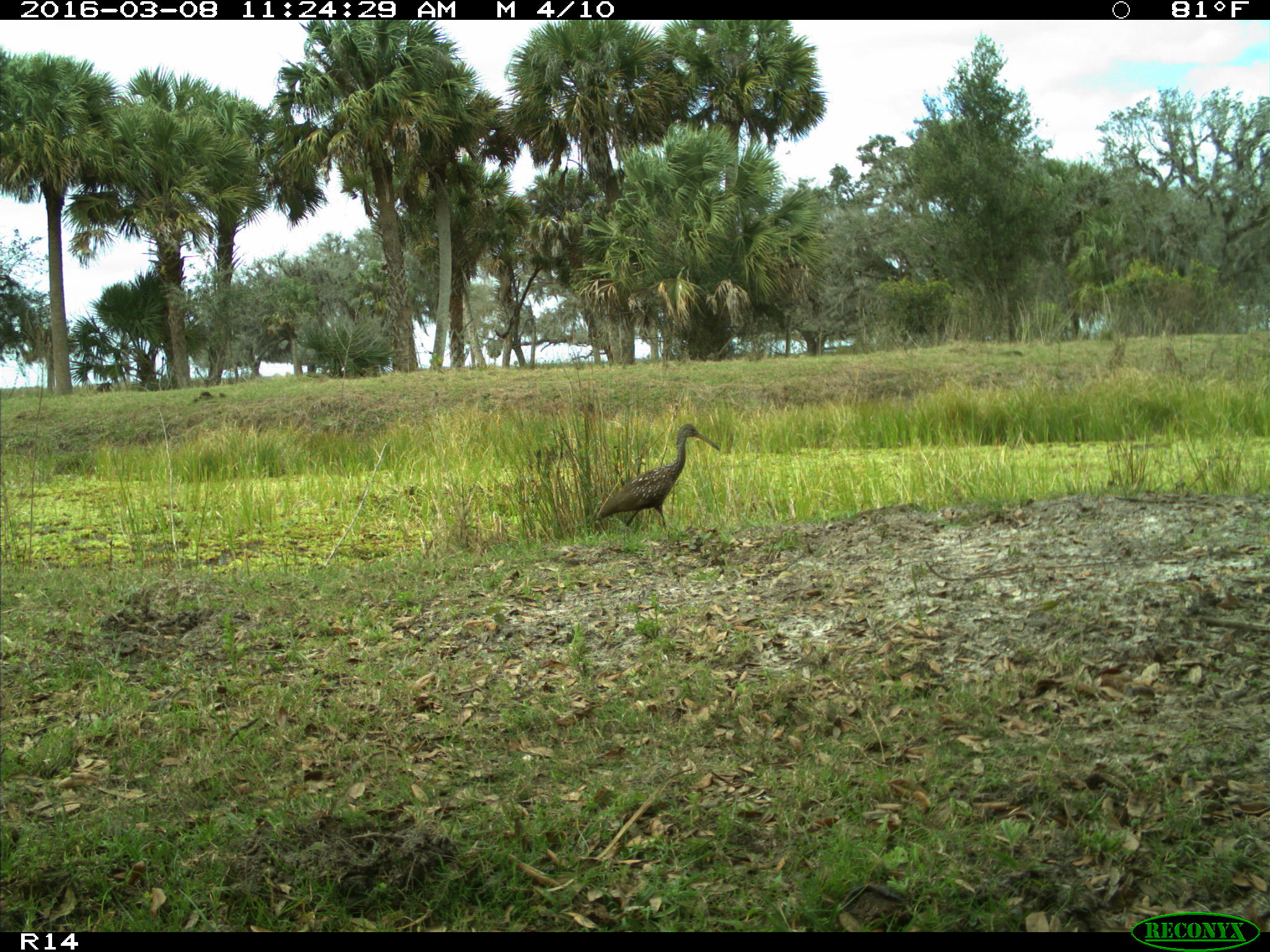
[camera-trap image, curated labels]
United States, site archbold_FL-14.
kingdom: Animalia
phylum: Chordata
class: Aves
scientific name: Aves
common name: birds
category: unidentified bird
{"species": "unidentified bird (birds) (Aves)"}